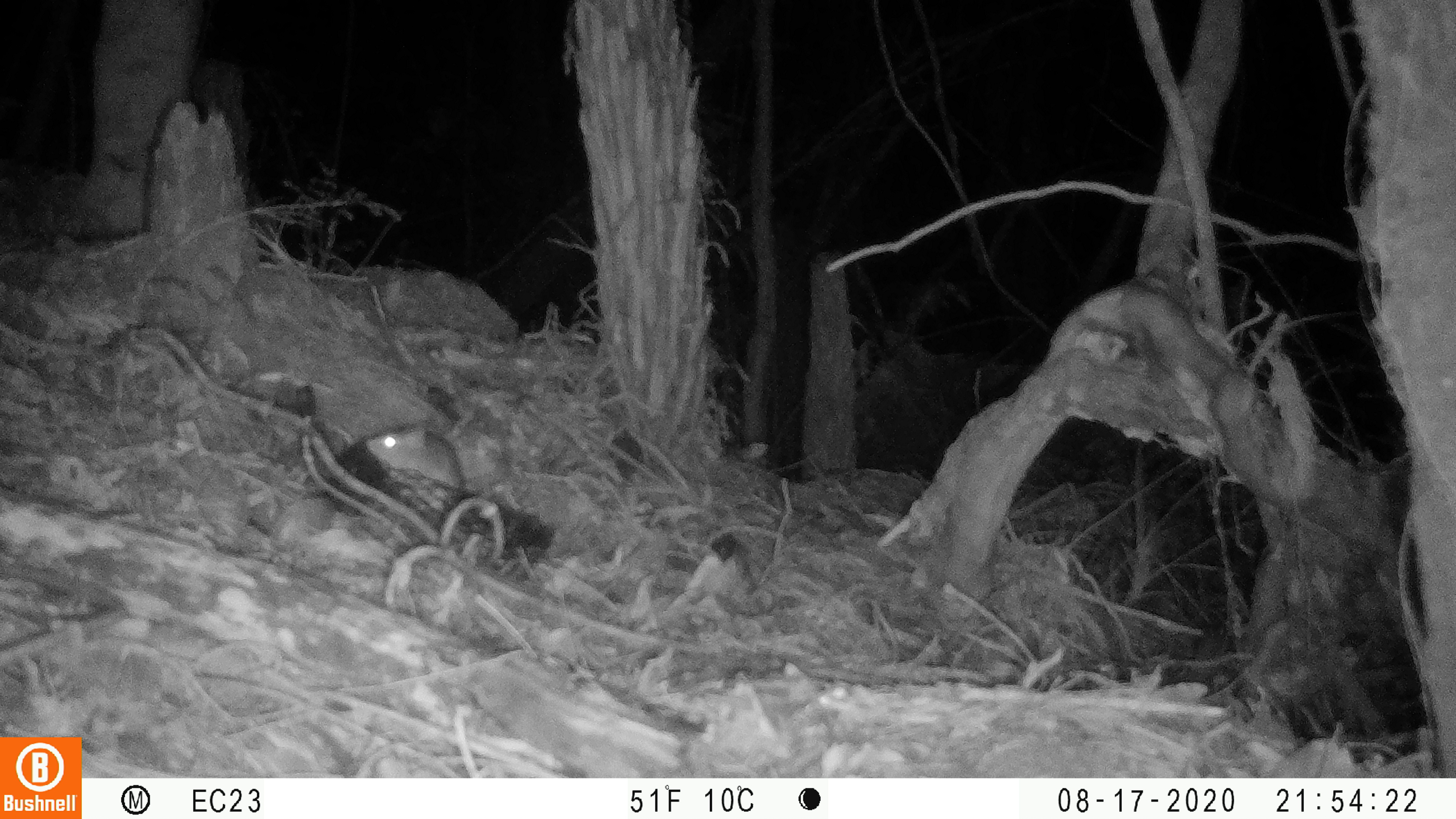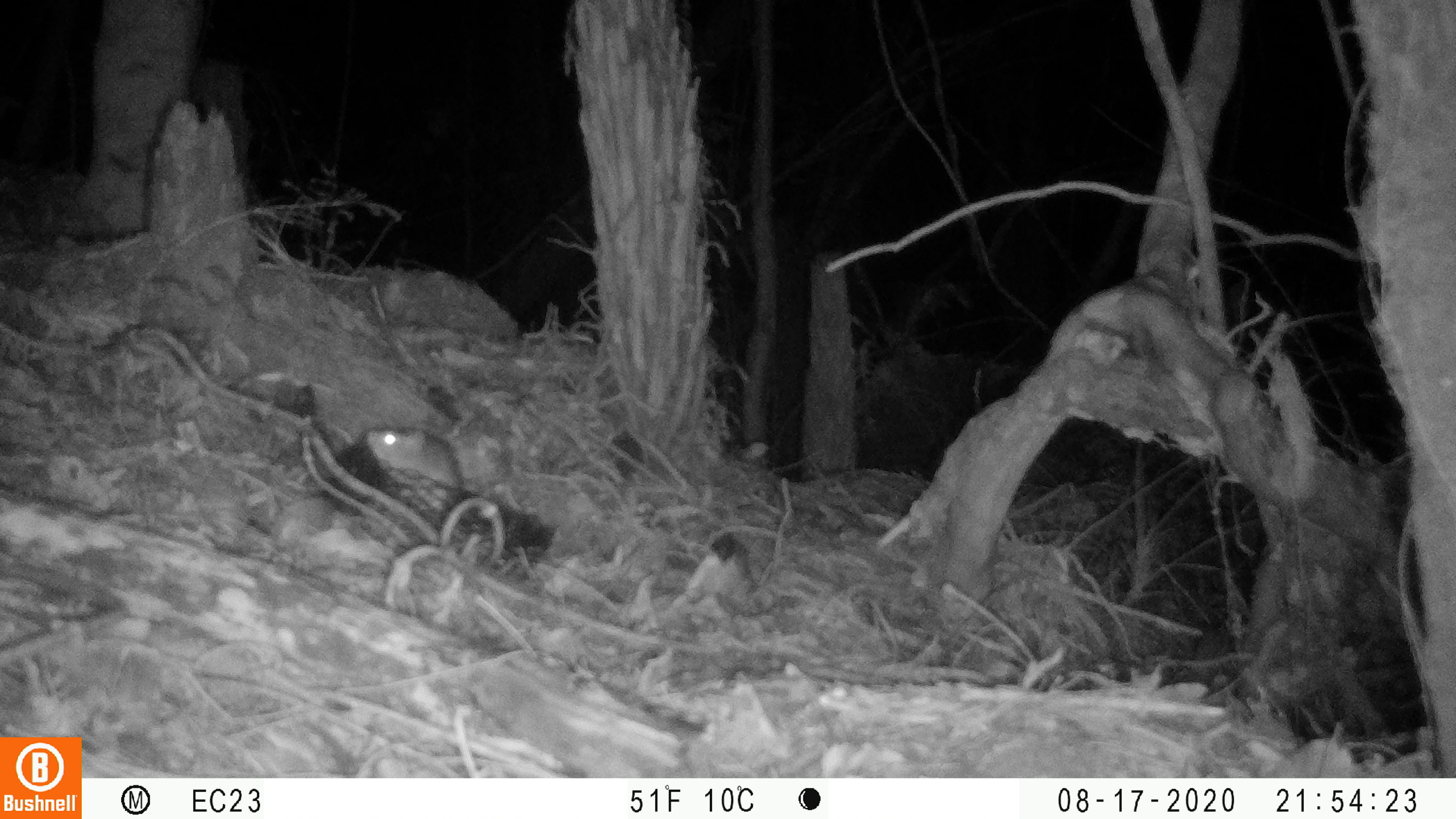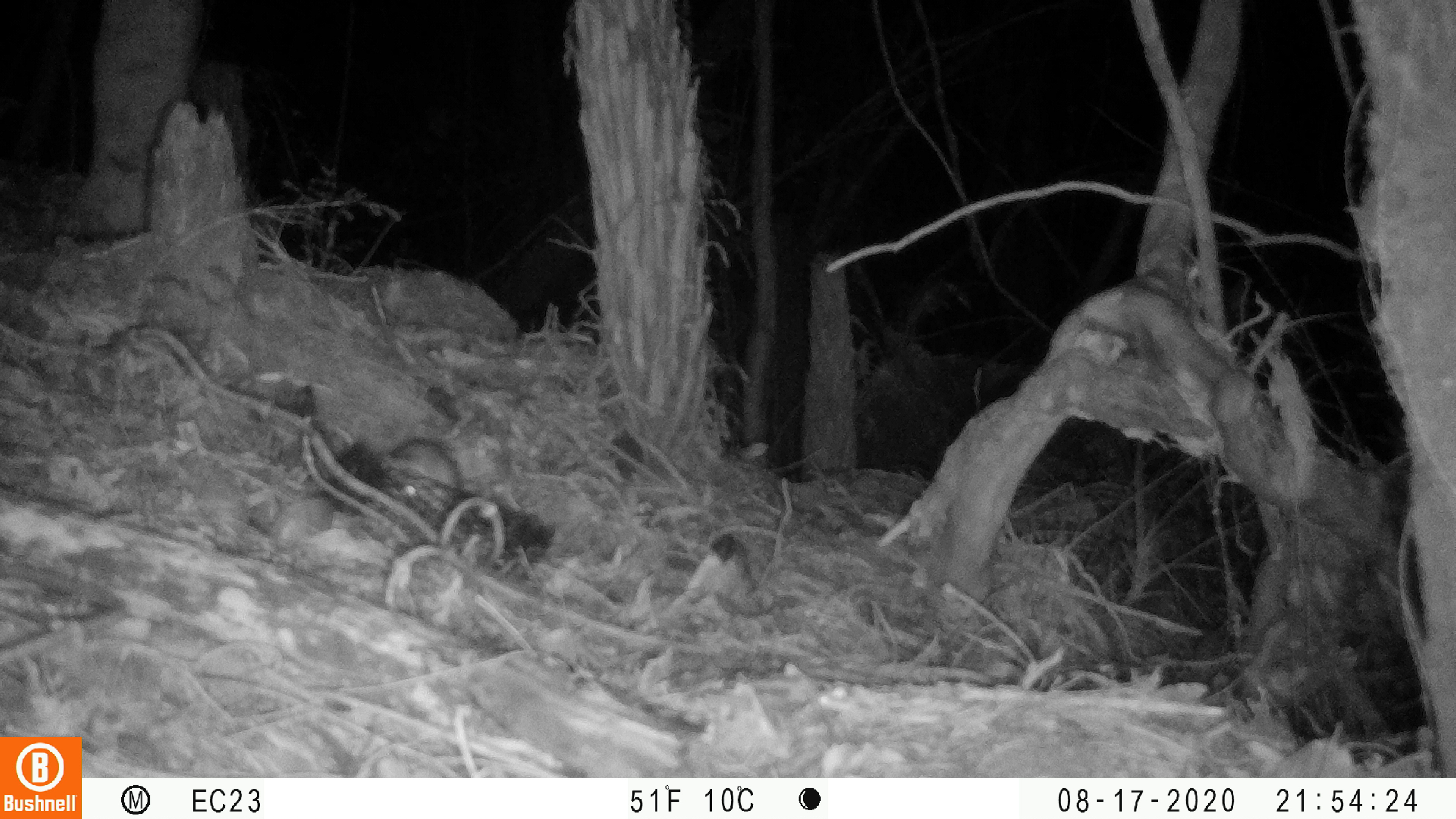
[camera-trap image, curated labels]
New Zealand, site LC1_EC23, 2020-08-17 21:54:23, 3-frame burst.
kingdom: Animalia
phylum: Chordata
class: Mammalia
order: Rodentia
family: Muridae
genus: Rattus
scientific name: Rattus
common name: rat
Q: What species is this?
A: Rat (Rattus).